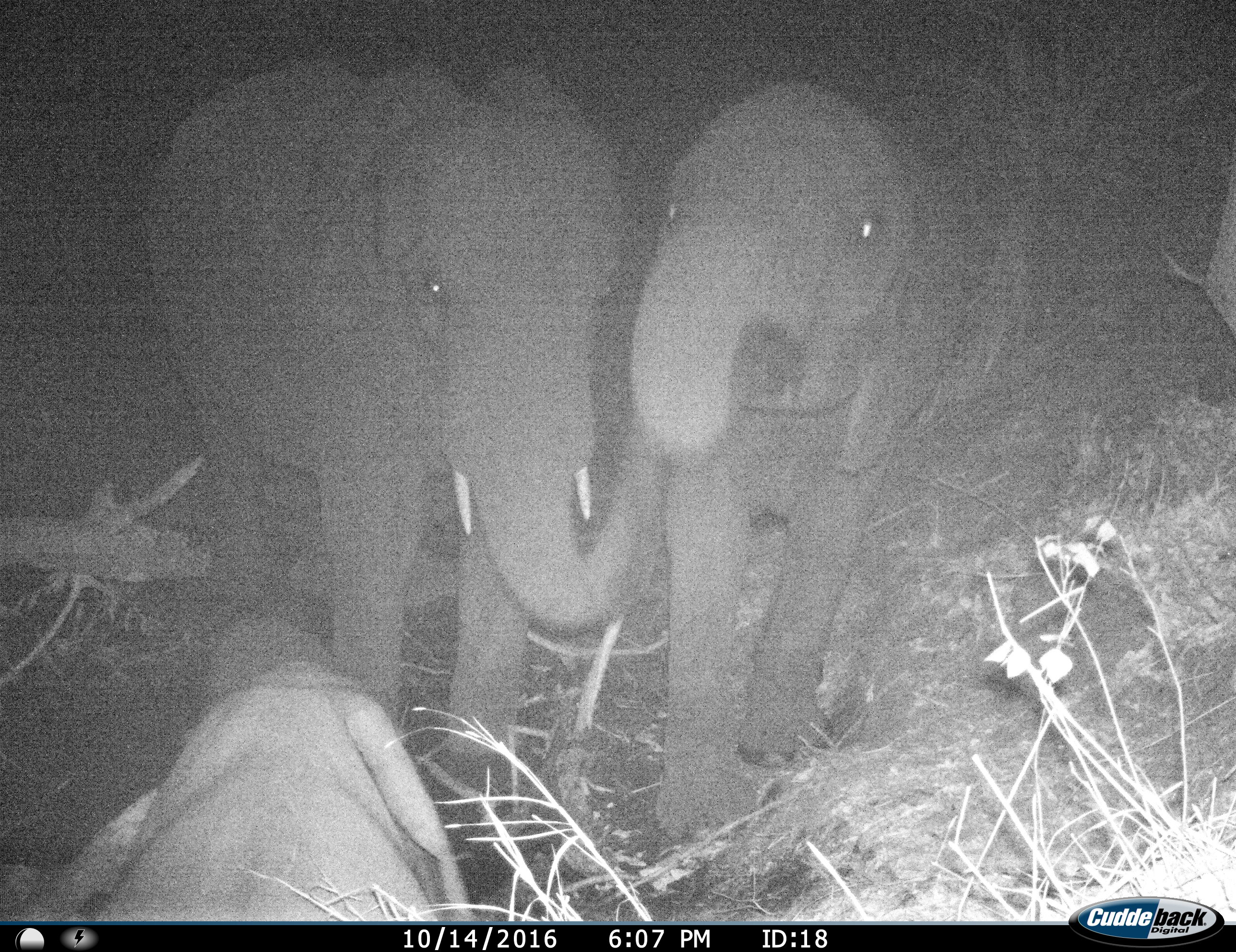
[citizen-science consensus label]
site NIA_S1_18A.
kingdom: Animalia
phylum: Chordata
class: Mammalia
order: Proboscidea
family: Elephantidae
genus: Loxodonta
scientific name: Loxodonta africana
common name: african bush elephant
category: elephant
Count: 3.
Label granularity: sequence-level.